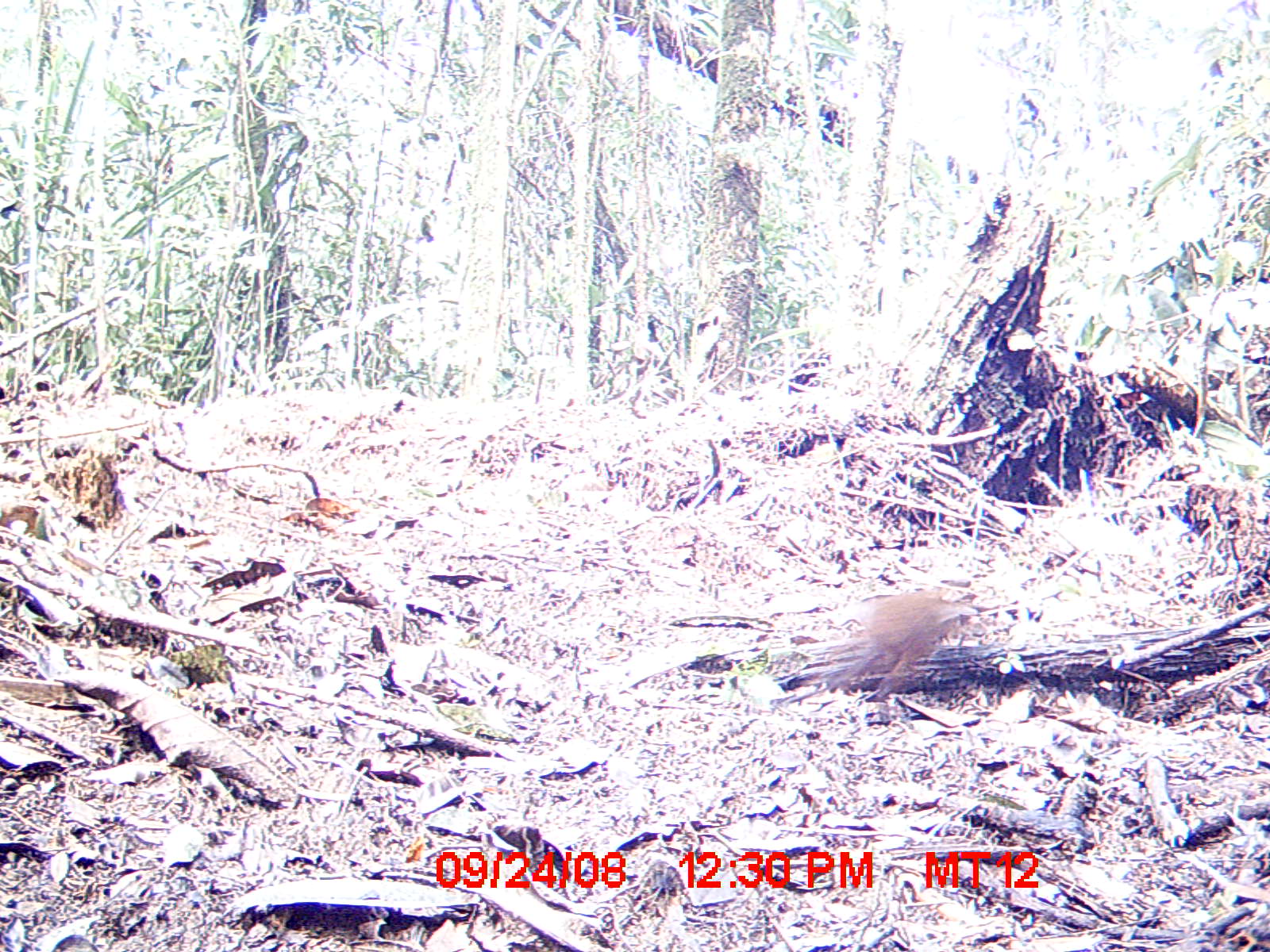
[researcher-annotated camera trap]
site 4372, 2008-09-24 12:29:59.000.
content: unidentified animal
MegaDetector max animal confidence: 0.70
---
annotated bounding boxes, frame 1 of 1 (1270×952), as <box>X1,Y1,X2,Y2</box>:
unknown: <box>823,587,979,699</box>